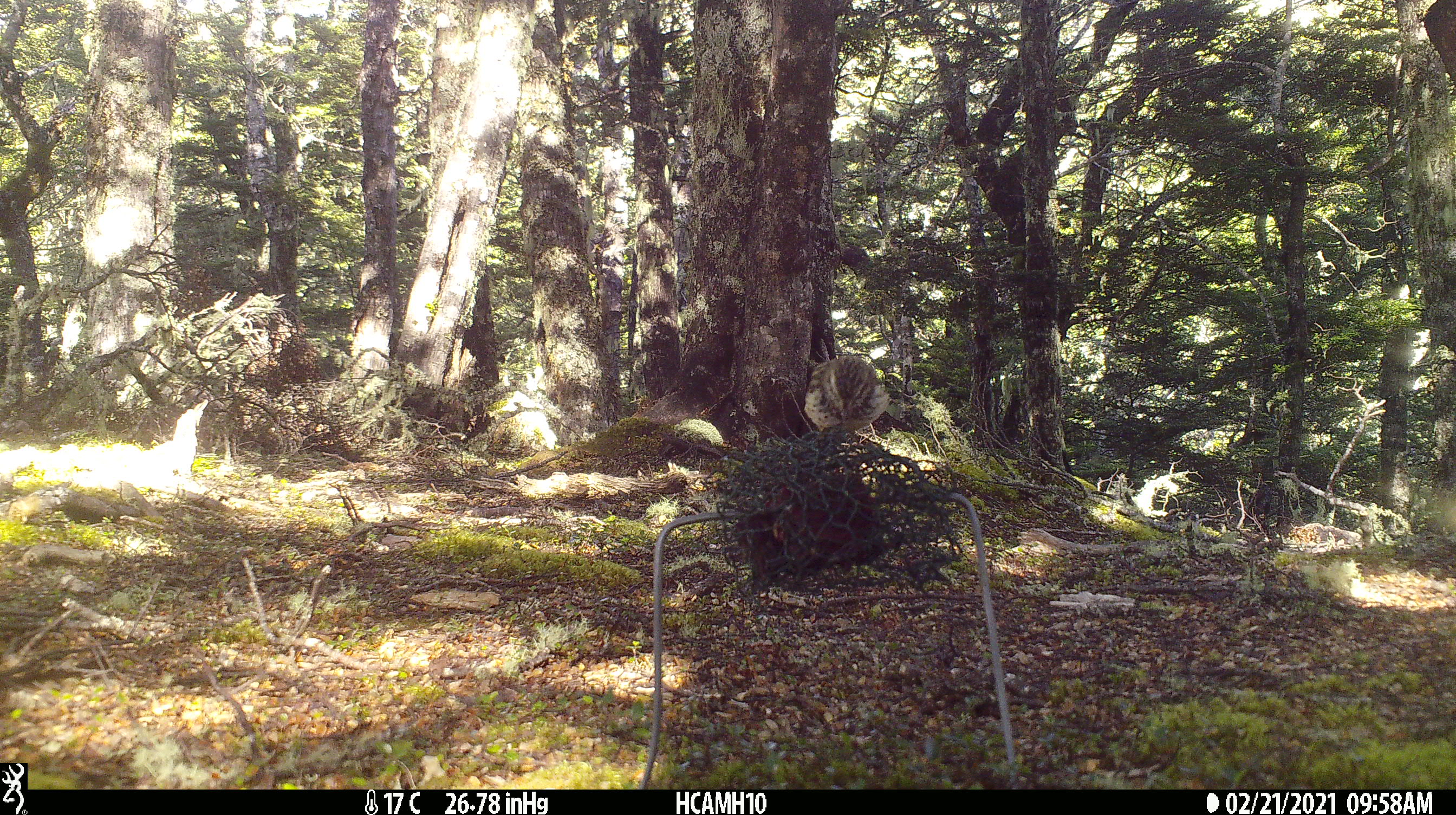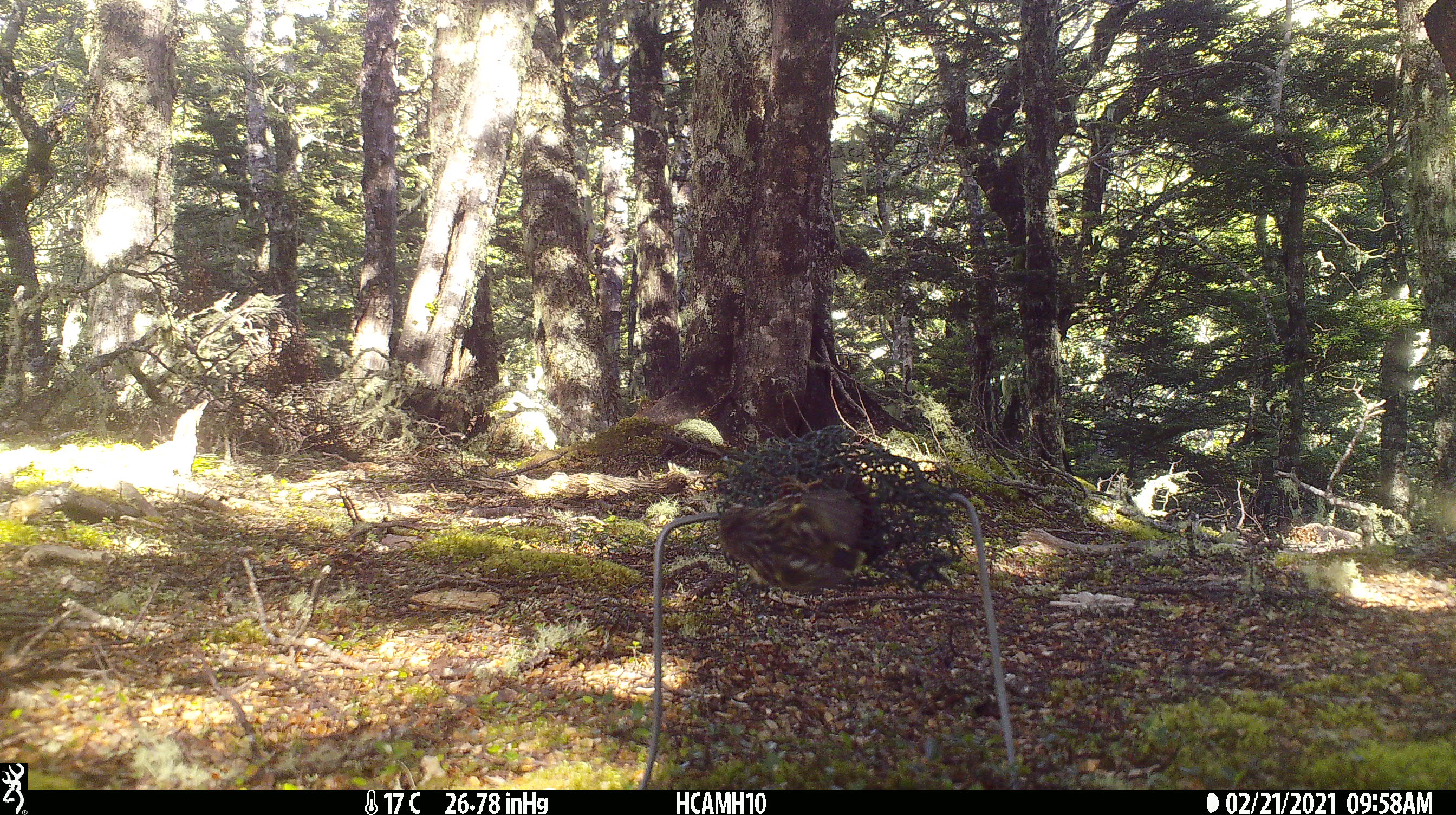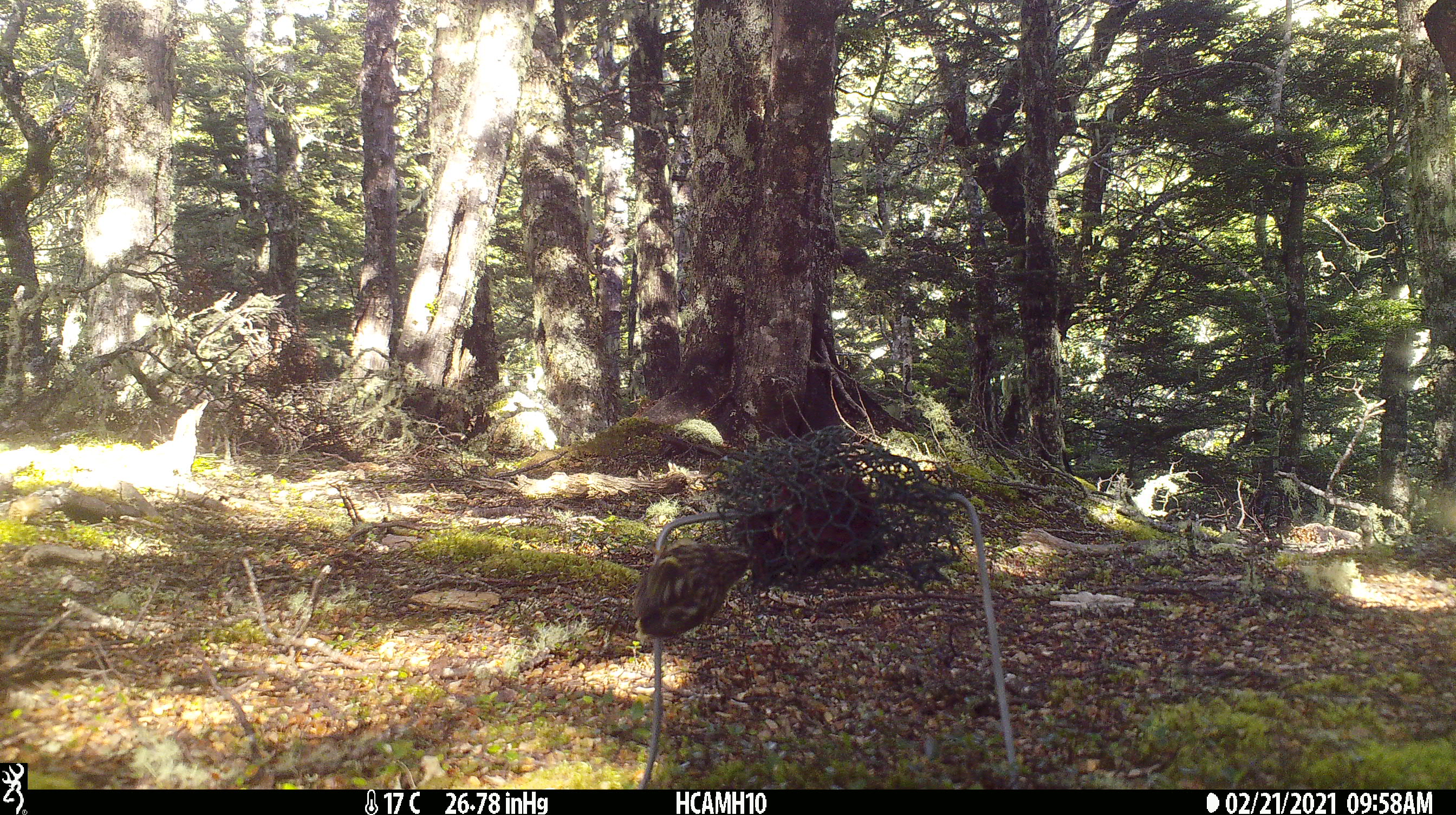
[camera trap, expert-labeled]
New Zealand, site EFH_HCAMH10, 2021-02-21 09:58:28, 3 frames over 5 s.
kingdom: Animalia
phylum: Chordata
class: Aves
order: Passeriformes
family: Acanthisittidae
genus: Acanthisitta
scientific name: Acanthisitta chloris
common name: rifleman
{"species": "rifleman (Acanthisitta chloris)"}